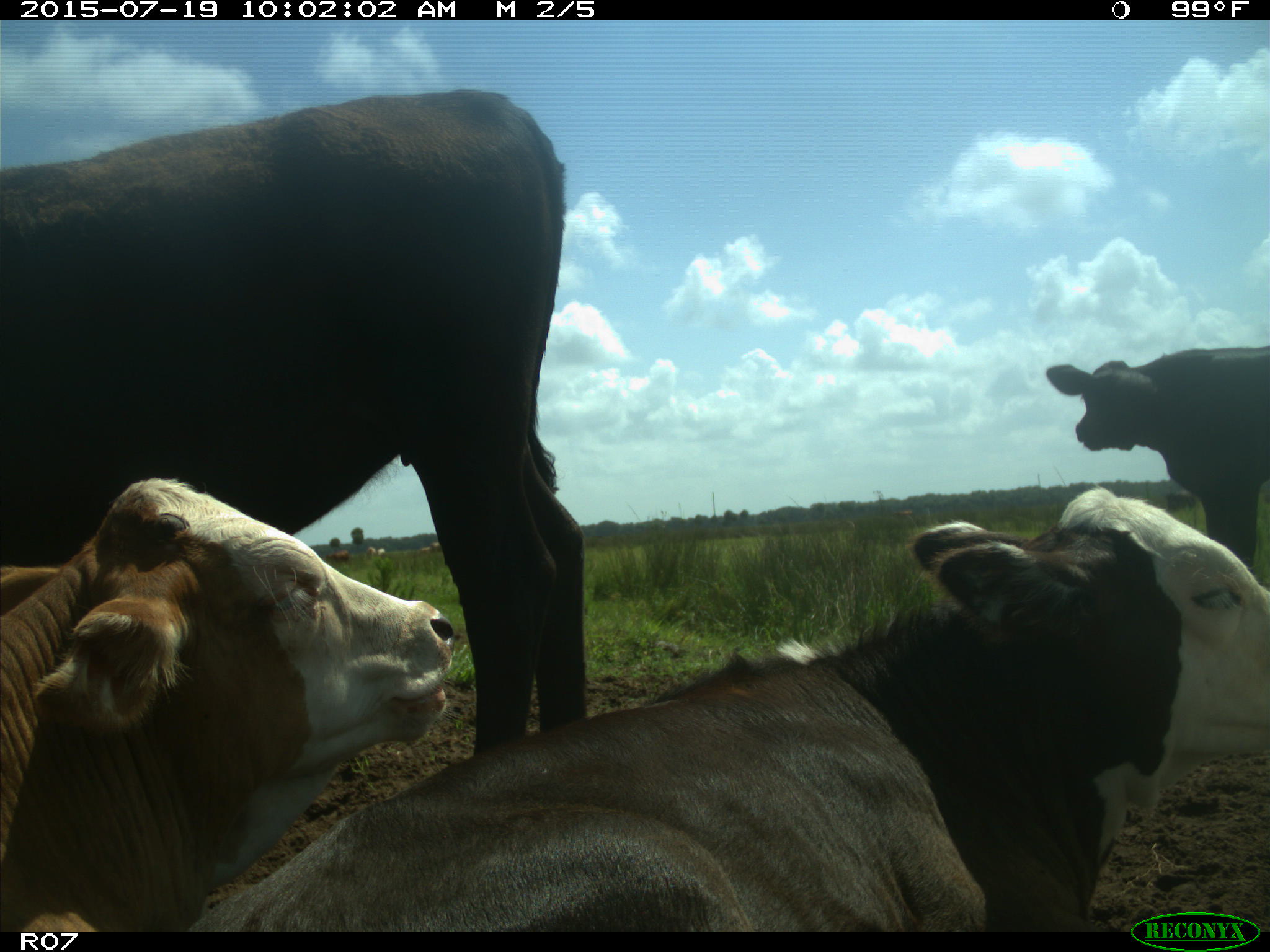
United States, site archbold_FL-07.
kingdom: Animalia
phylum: Chordata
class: Mammalia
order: Artiodactyla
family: Bovidae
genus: Bos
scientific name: Bos taurus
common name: domestic cow